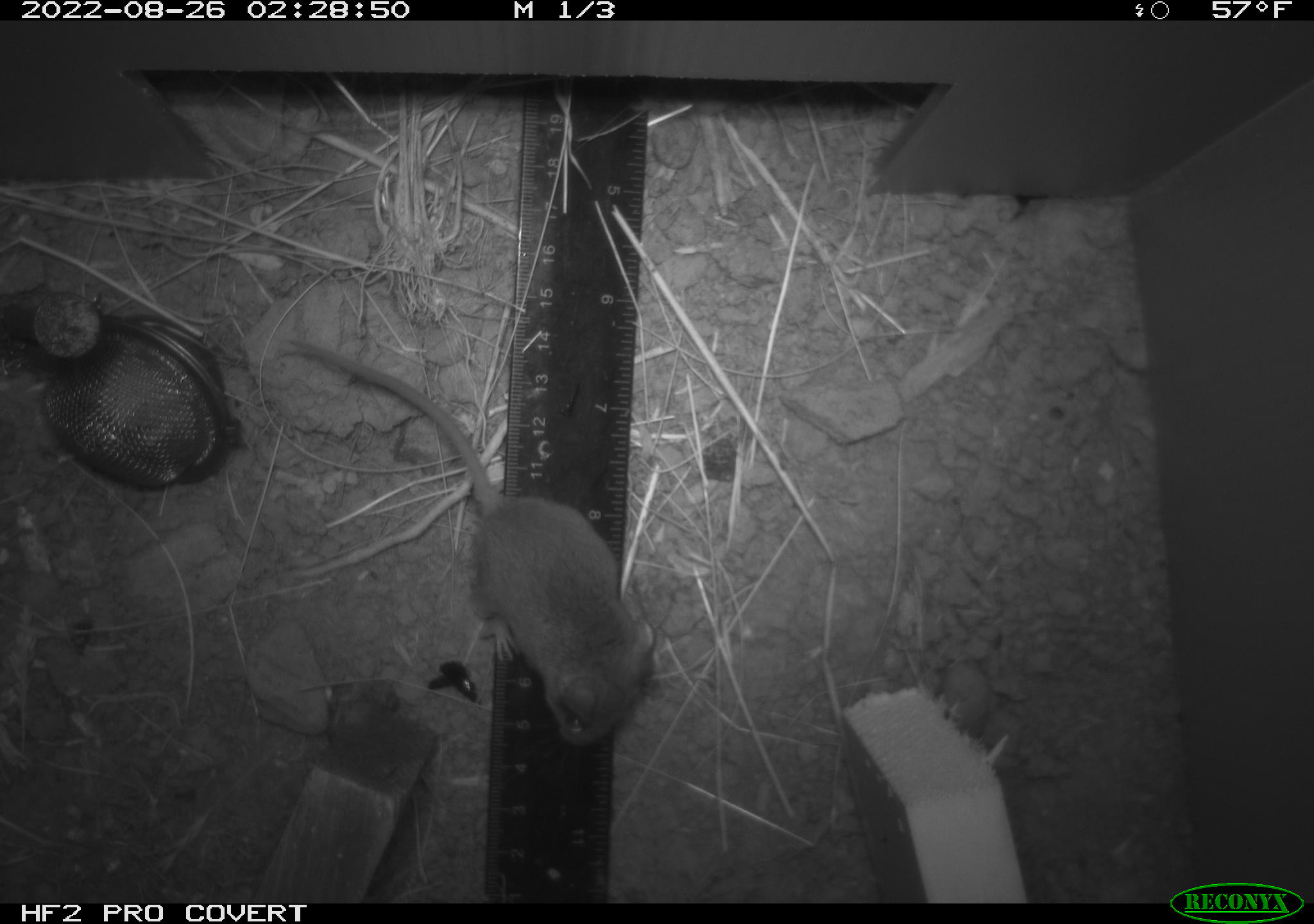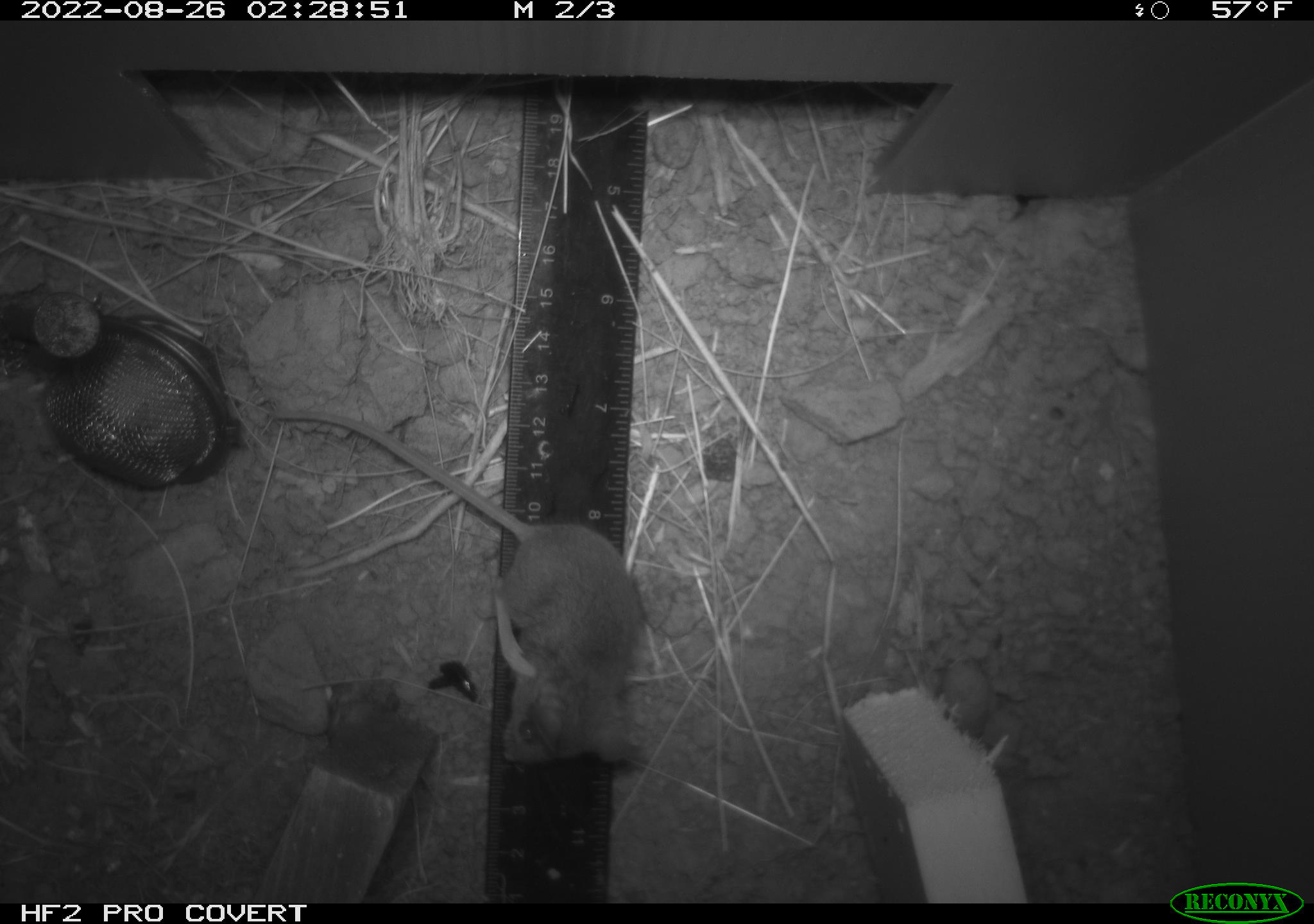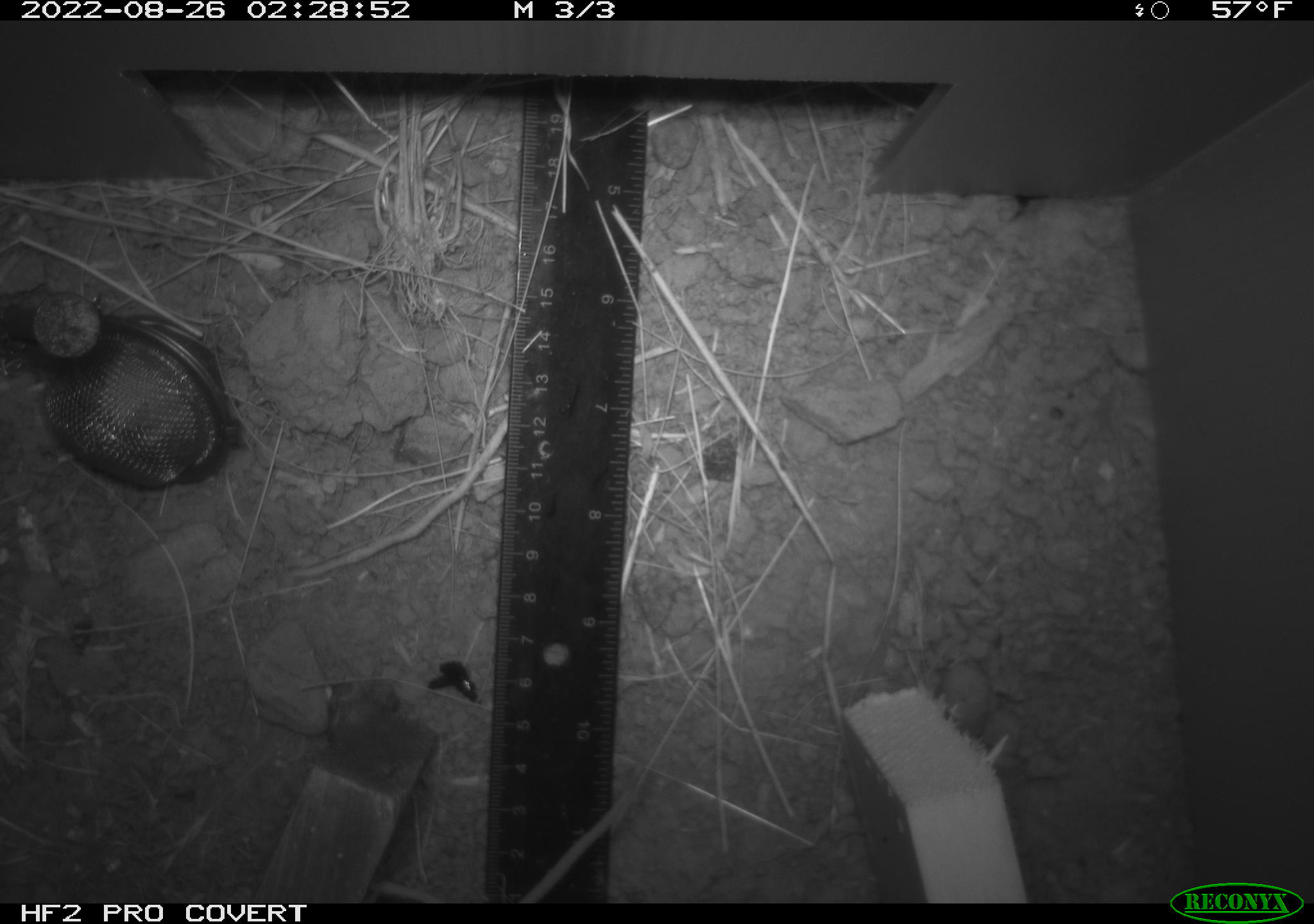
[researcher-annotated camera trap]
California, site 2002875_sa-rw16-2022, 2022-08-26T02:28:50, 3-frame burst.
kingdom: Animalia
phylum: Chordata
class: Mammalia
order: Rodentia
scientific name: Rodentia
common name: rodent